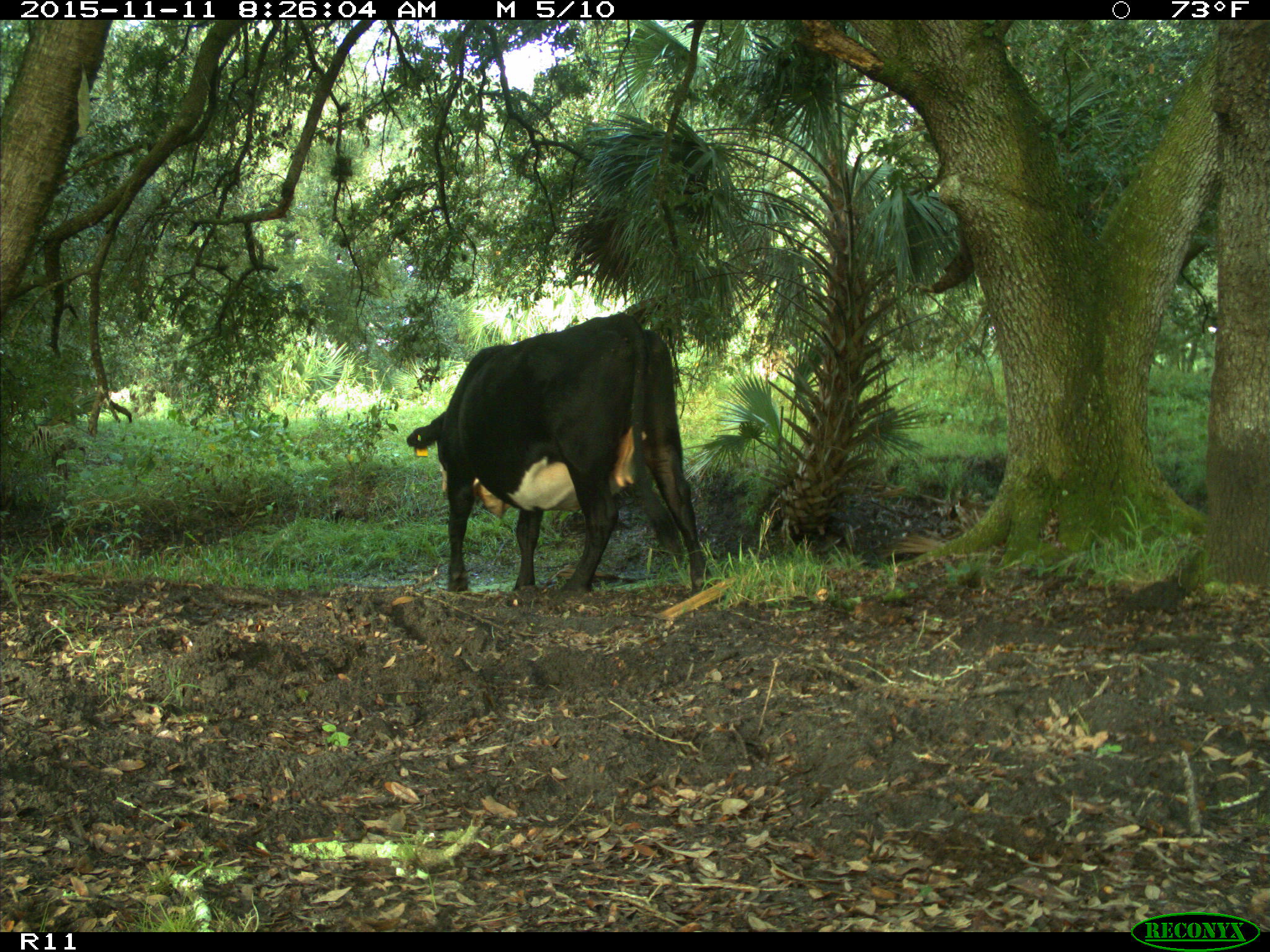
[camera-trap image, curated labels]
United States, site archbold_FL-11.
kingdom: Animalia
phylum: Chordata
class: Mammalia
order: Artiodactyla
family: Bovidae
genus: Bos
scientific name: Bos taurus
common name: domestic cow